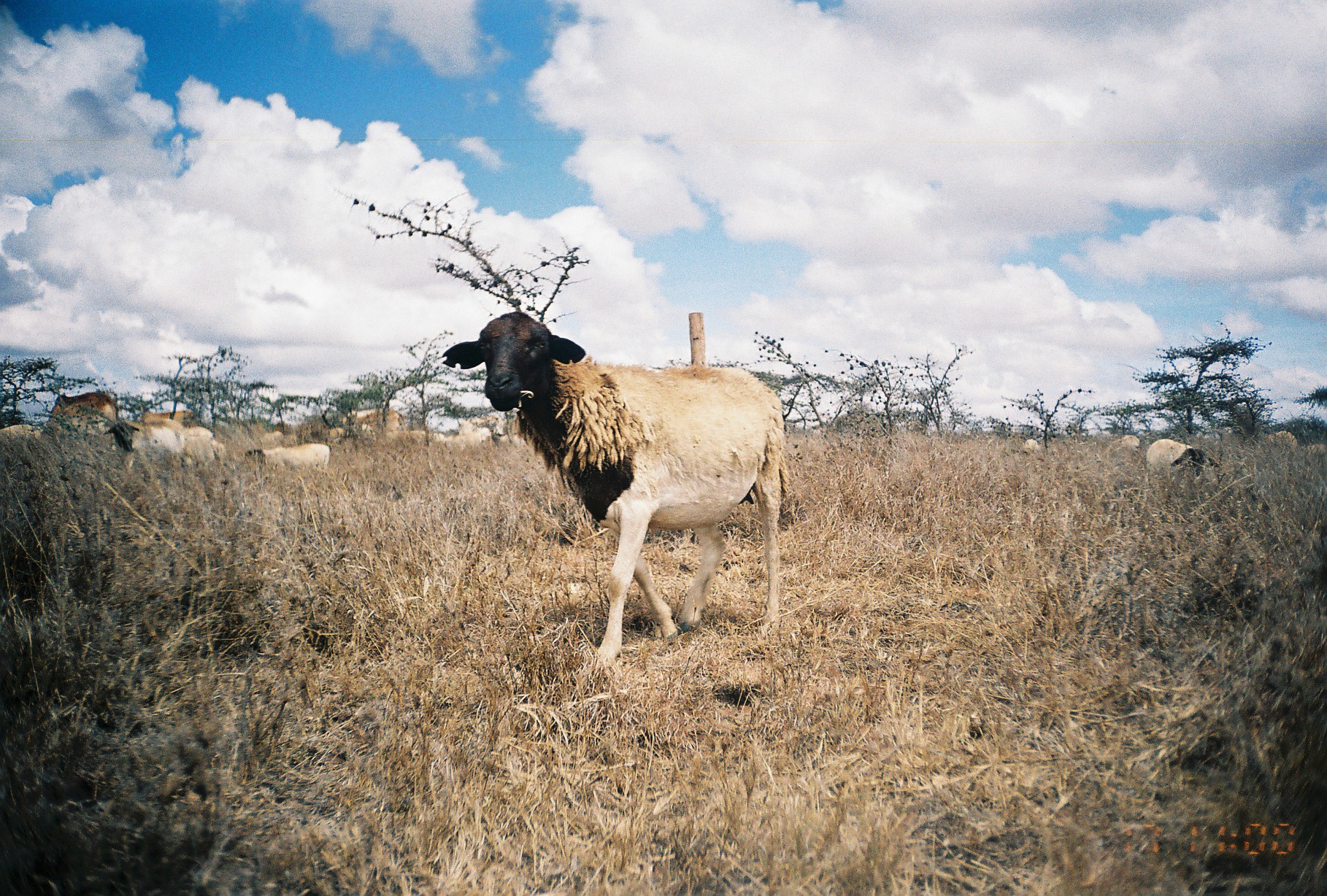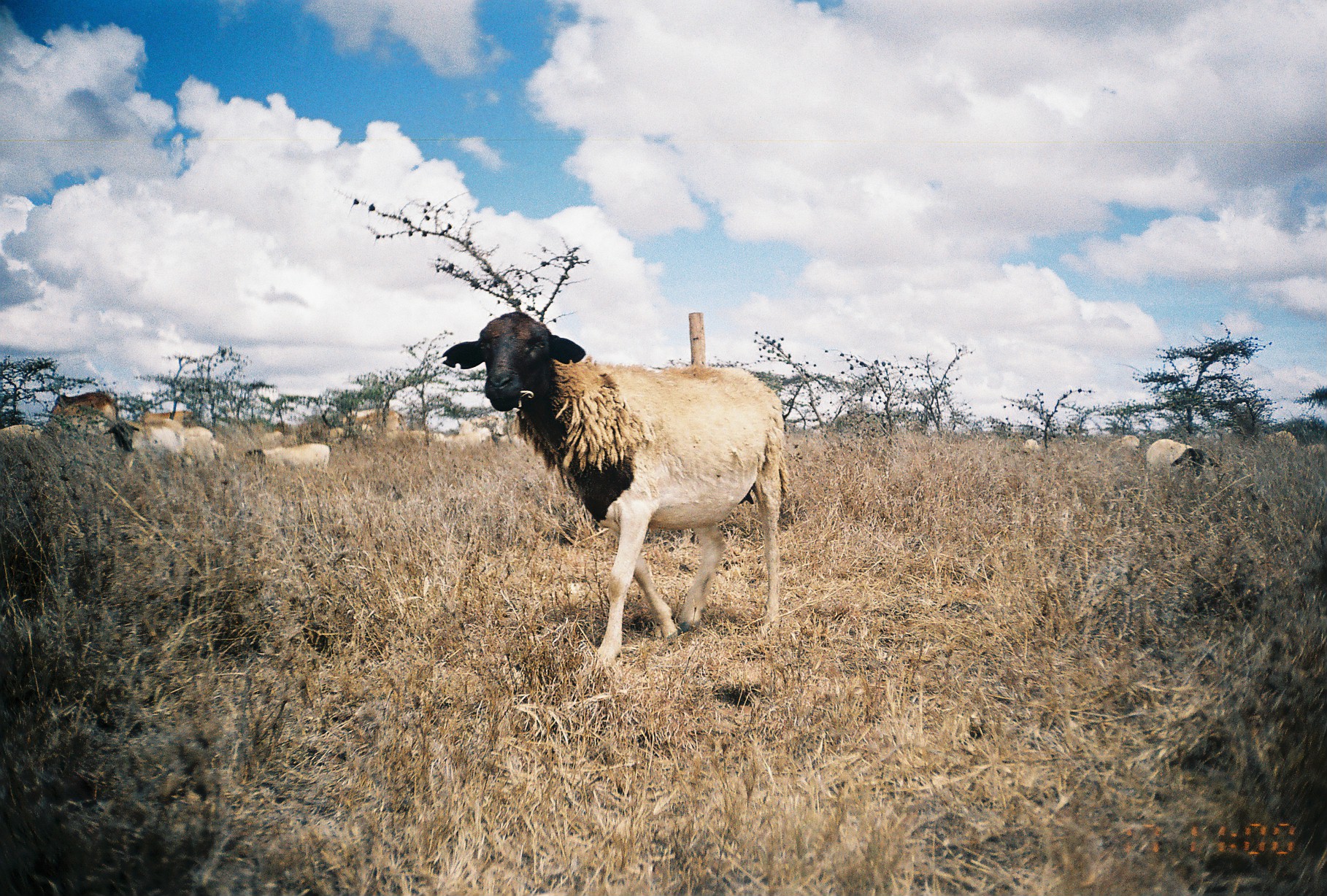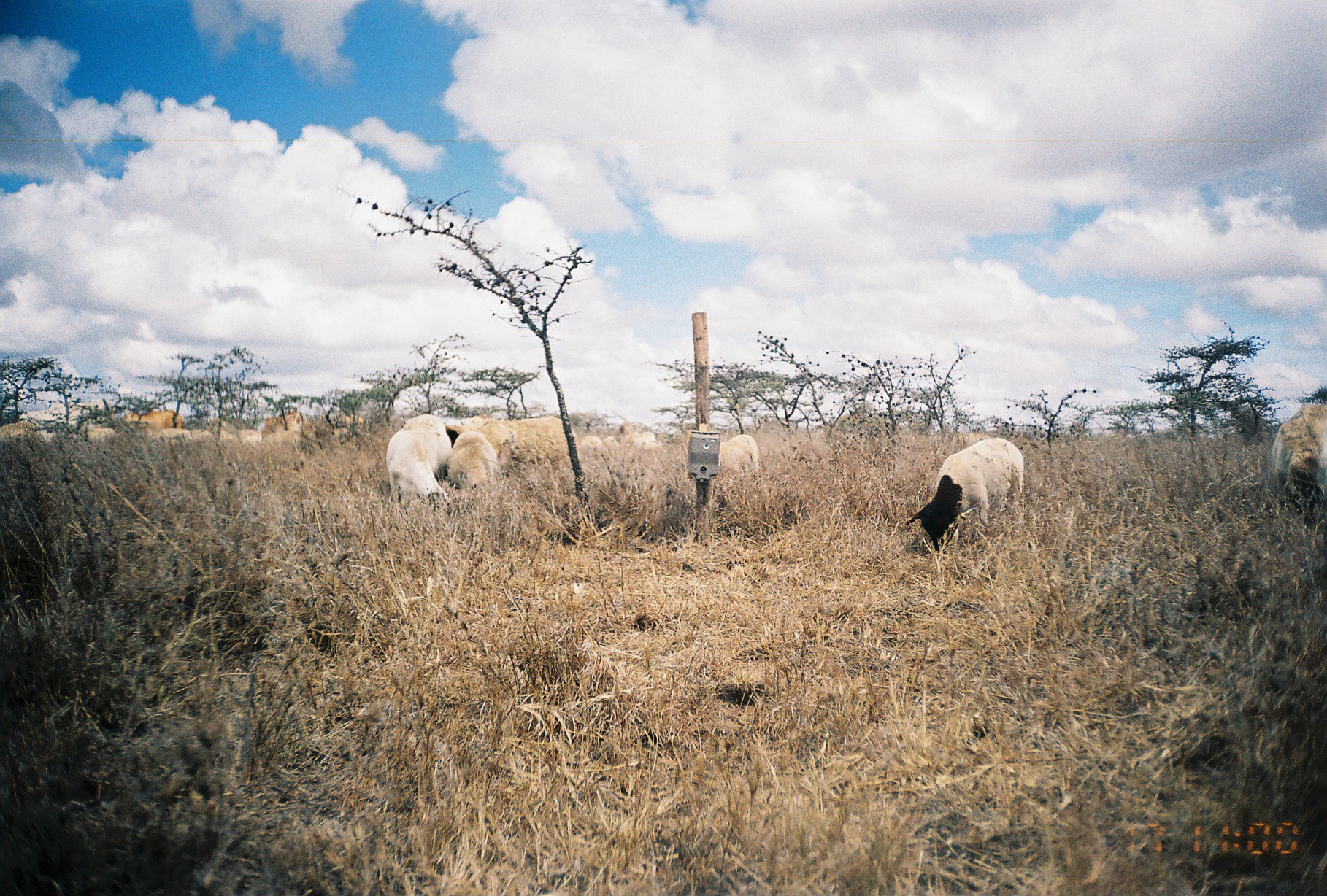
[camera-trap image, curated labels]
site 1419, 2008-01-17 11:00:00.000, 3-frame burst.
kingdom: Animalia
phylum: Chordata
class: Mammalia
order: Artiodactyla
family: Bovidae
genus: Bos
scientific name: Bos taurus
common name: domestic cattle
Bos taurus (domestic cattle), count 3.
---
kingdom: Animalia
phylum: Chordata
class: Mammalia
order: Artiodactyla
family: Bovidae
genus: Ovis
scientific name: Ovis aries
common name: domestic sheep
Ovis aries (domestic sheep), count 7.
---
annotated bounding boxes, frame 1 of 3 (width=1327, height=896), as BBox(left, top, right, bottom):
bos taurus: BBox(440, 310, 788, 669); BBox(1143, 438, 1217, 490); BBox(1267, 429, 1297, 452); BBox(1113, 434, 1141, 450); BBox(1020, 437, 1040, 455)
group: BBox(0, 387, 537, 473)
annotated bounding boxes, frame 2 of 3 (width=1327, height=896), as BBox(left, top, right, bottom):
group: BBox(0, 383, 537, 471)
ovis aries: BBox(437, 309, 790, 664); BBox(1144, 438, 1222, 493); BBox(1263, 429, 1299, 451); BBox(1119, 434, 1141, 453); BBox(1022, 439, 1039, 454)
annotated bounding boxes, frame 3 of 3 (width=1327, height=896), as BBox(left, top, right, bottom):
bos taurus: BBox(904, 435, 1025, 552); BBox(1265, 402, 1327, 534)
group: BBox(0, 404, 761, 510)